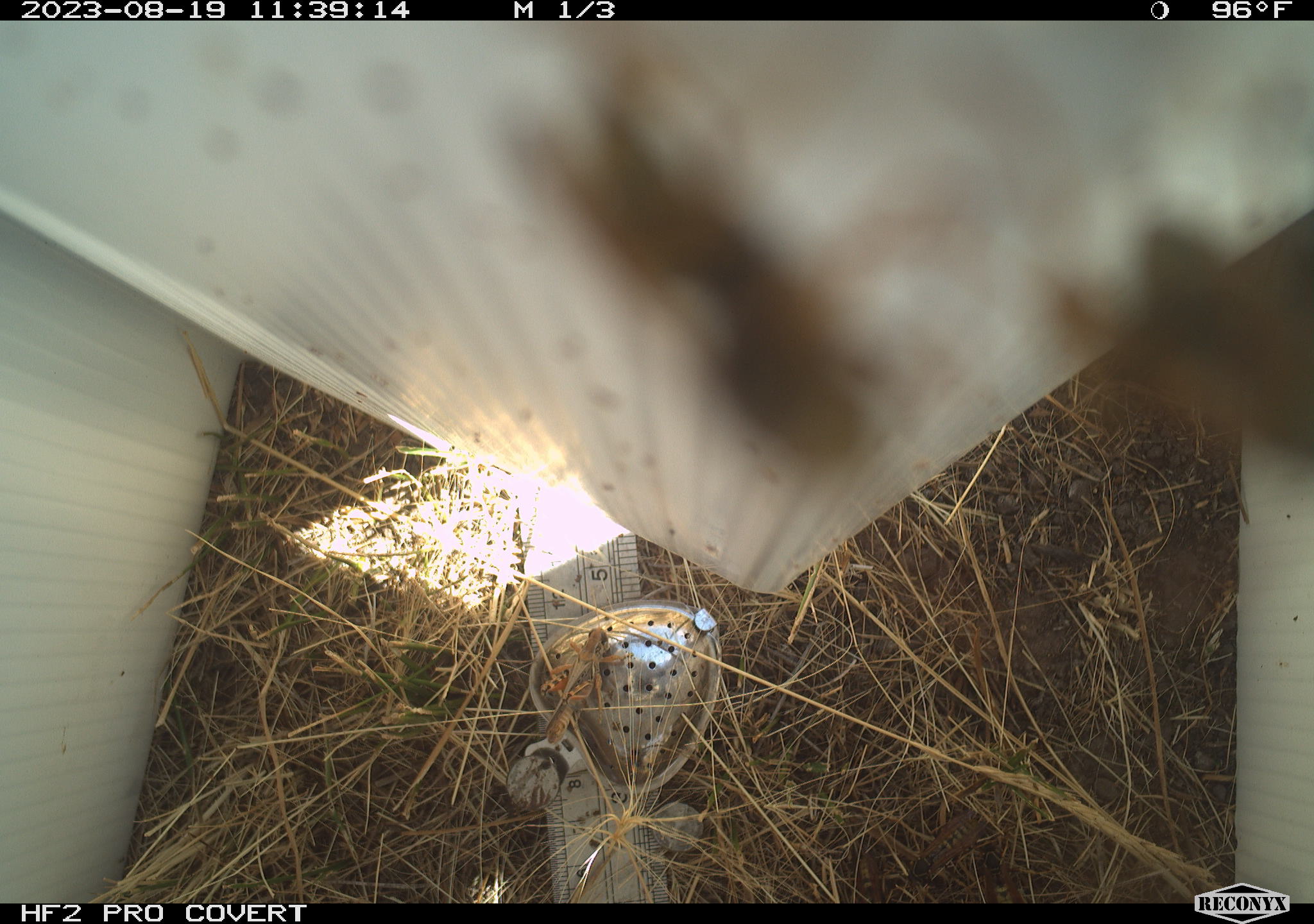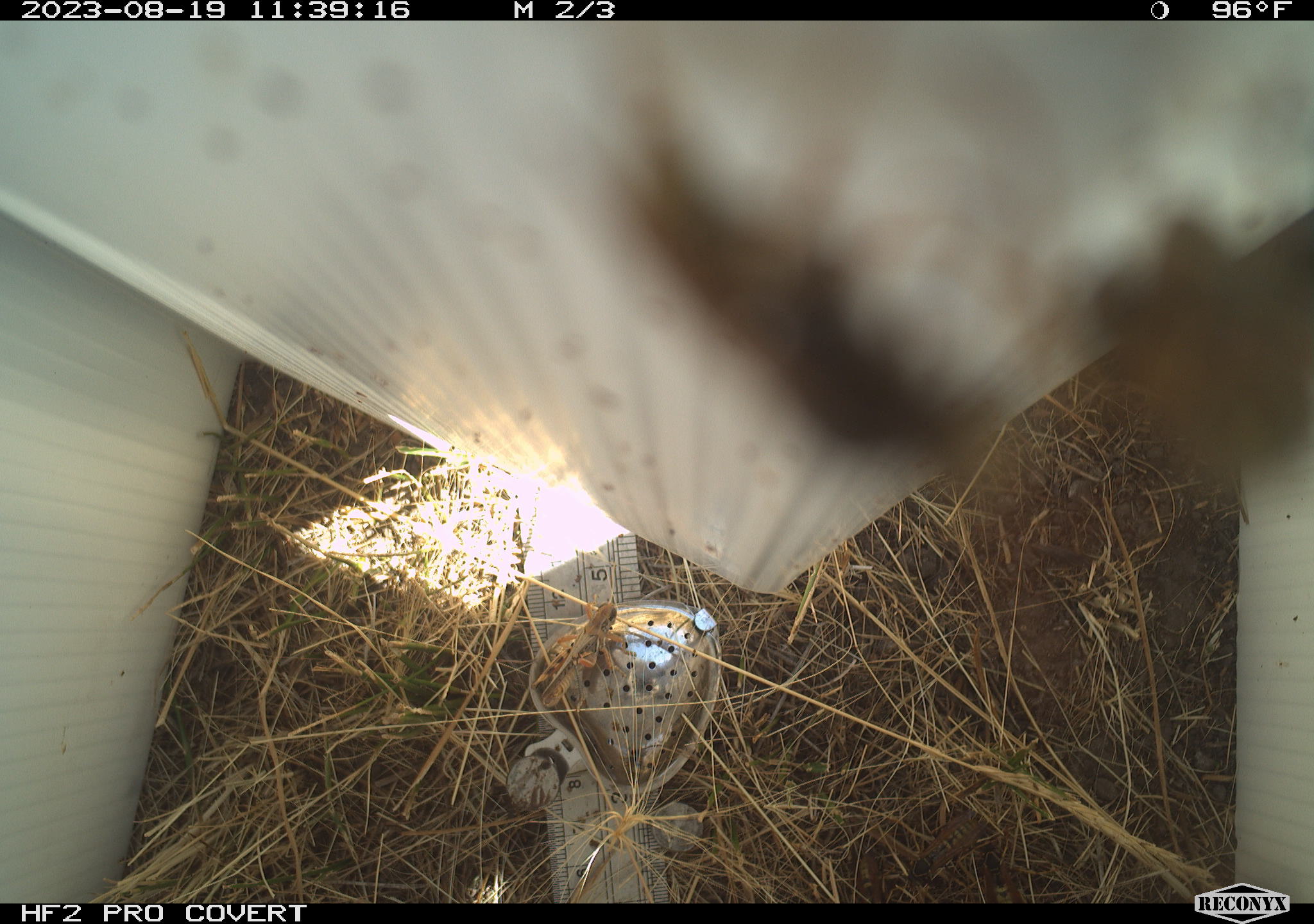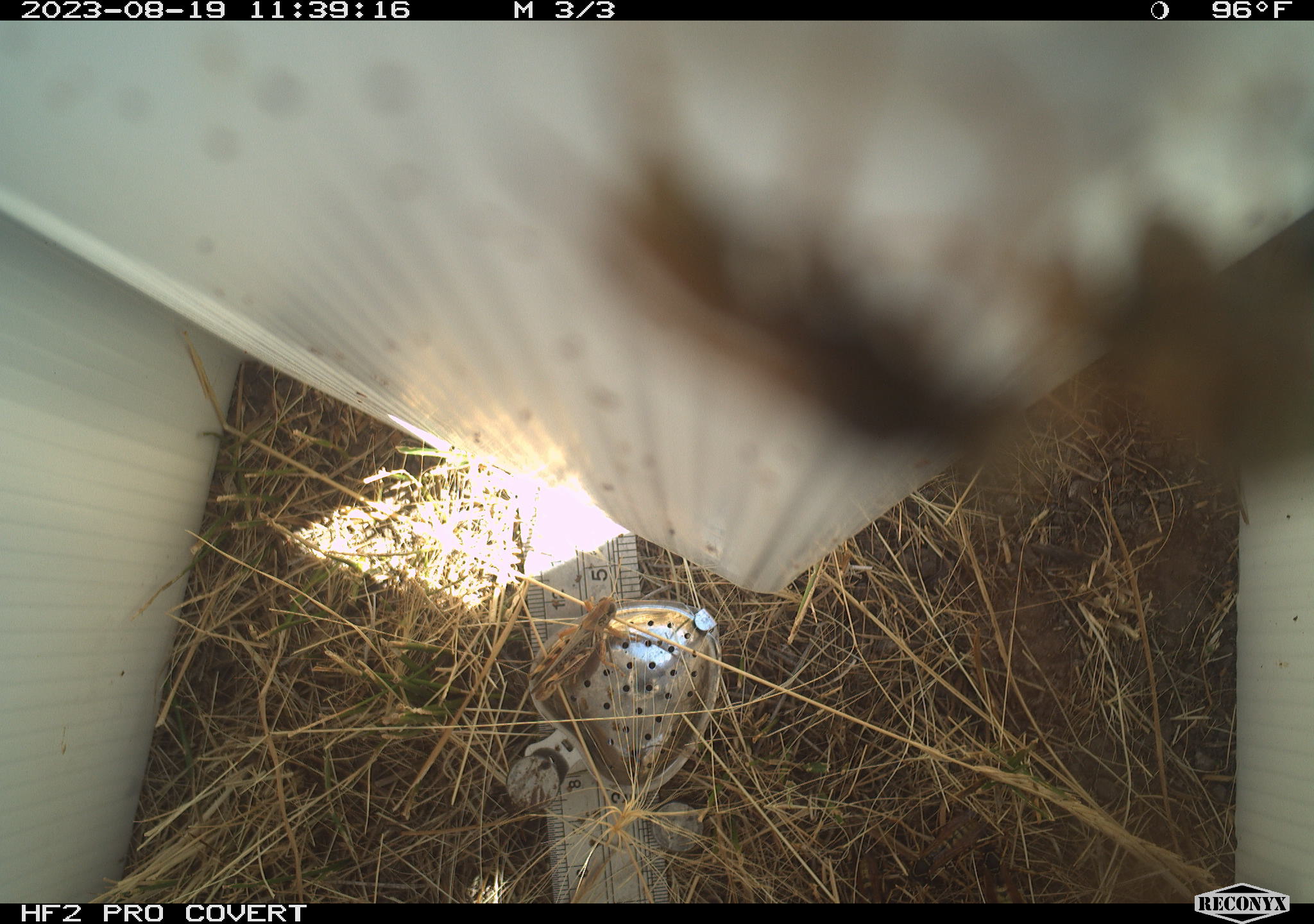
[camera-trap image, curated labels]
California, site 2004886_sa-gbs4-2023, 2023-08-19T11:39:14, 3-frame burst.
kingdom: Animalia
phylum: Arthropoda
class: Insecta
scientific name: Insecta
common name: insect